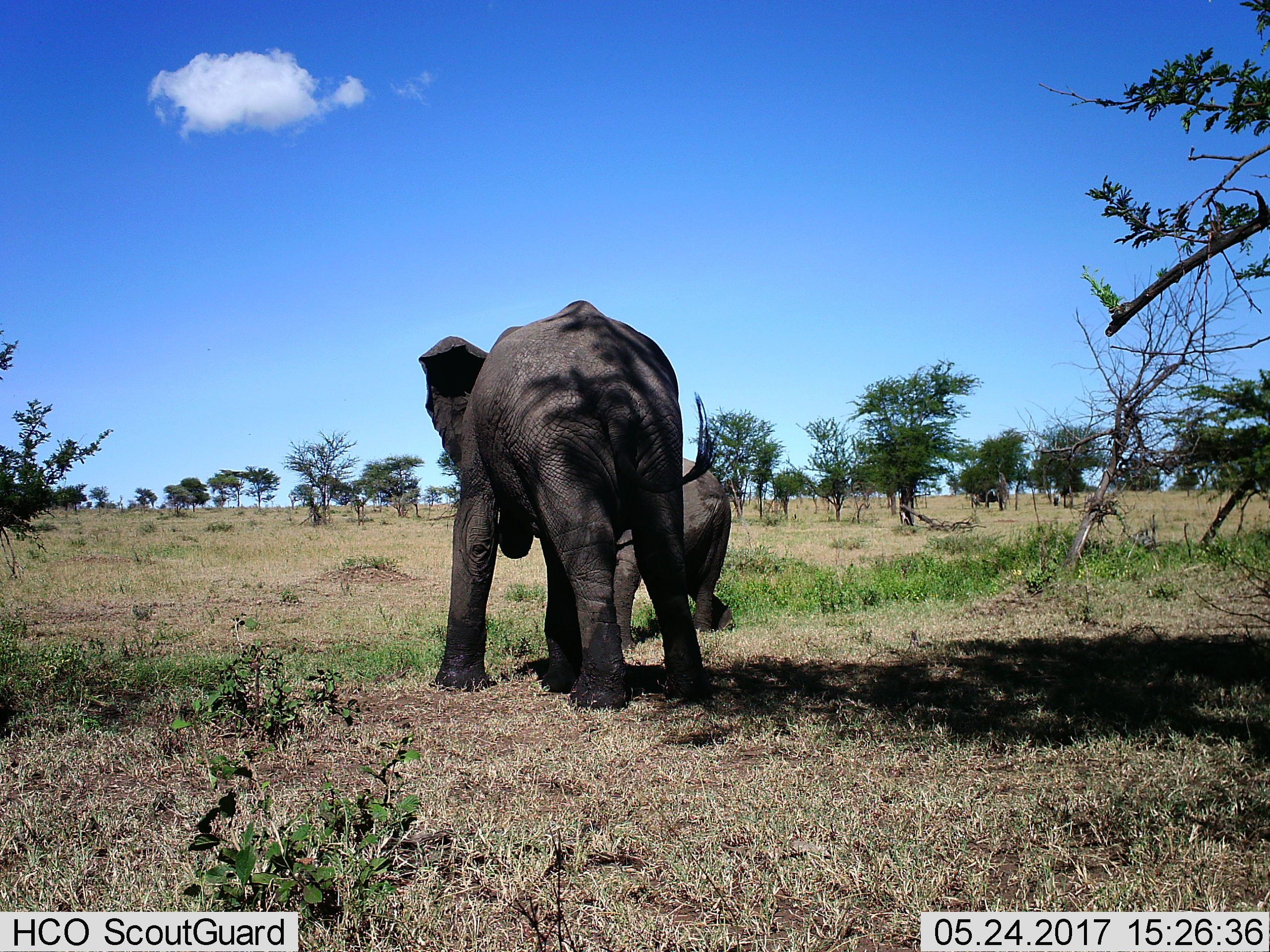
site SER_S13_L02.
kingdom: Animalia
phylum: Chordata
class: Mammalia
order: Proboscidea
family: Elephantidae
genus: Loxodonta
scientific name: Loxodonta africana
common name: african bush elephant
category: elephant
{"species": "elephant (african bush elephant) (Loxodonta africana)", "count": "2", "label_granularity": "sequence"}